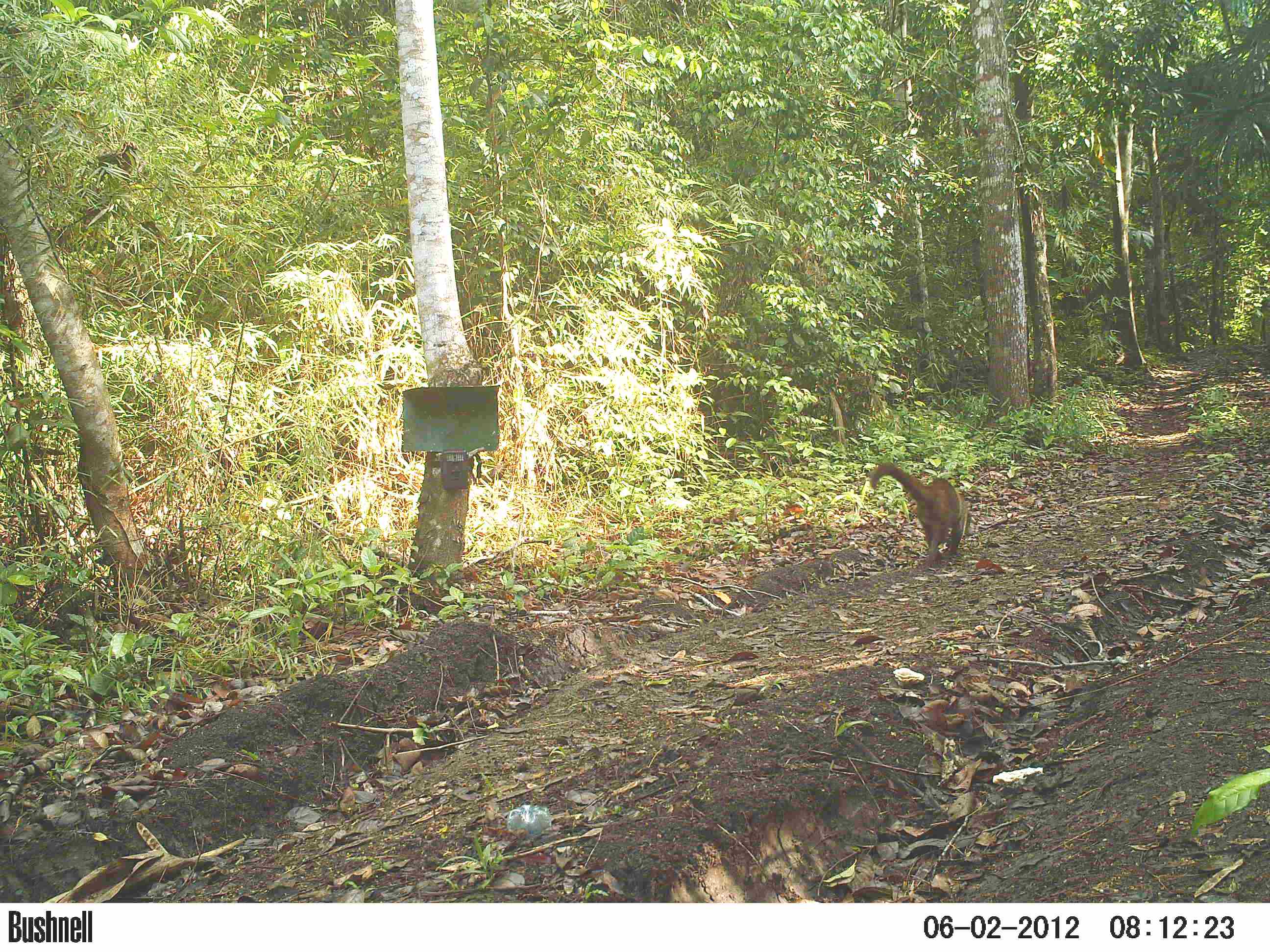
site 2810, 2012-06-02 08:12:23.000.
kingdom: Animalia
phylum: Chordata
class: Mammalia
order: Carnivora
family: Procyonidae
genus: Nasua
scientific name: Nasua narica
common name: white-nosed coati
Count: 1.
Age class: adult.